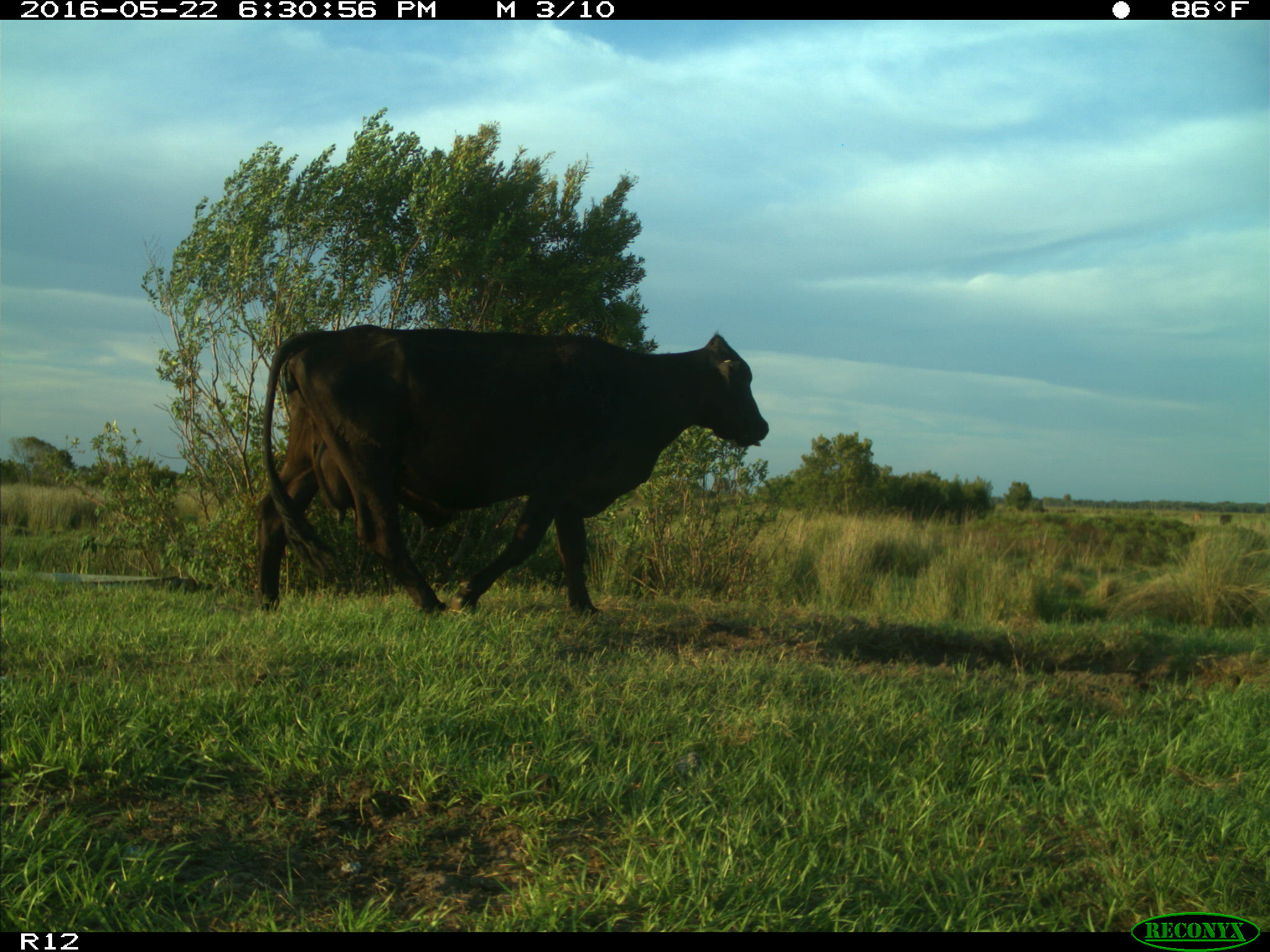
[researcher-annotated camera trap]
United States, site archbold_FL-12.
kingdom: Animalia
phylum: Chordata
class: Mammalia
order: Artiodactyla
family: Bovidae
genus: Bos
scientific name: Bos taurus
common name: domestic cow